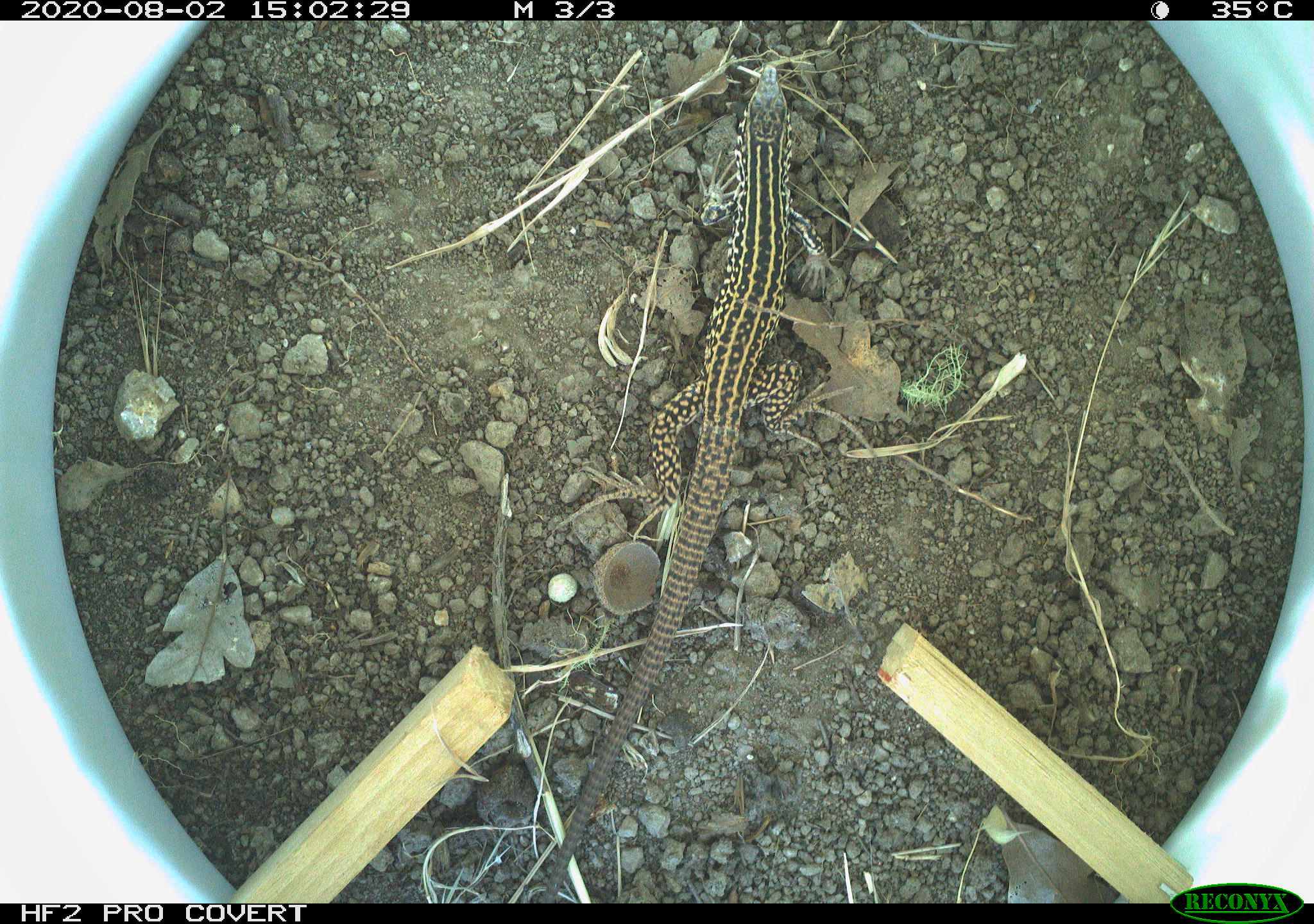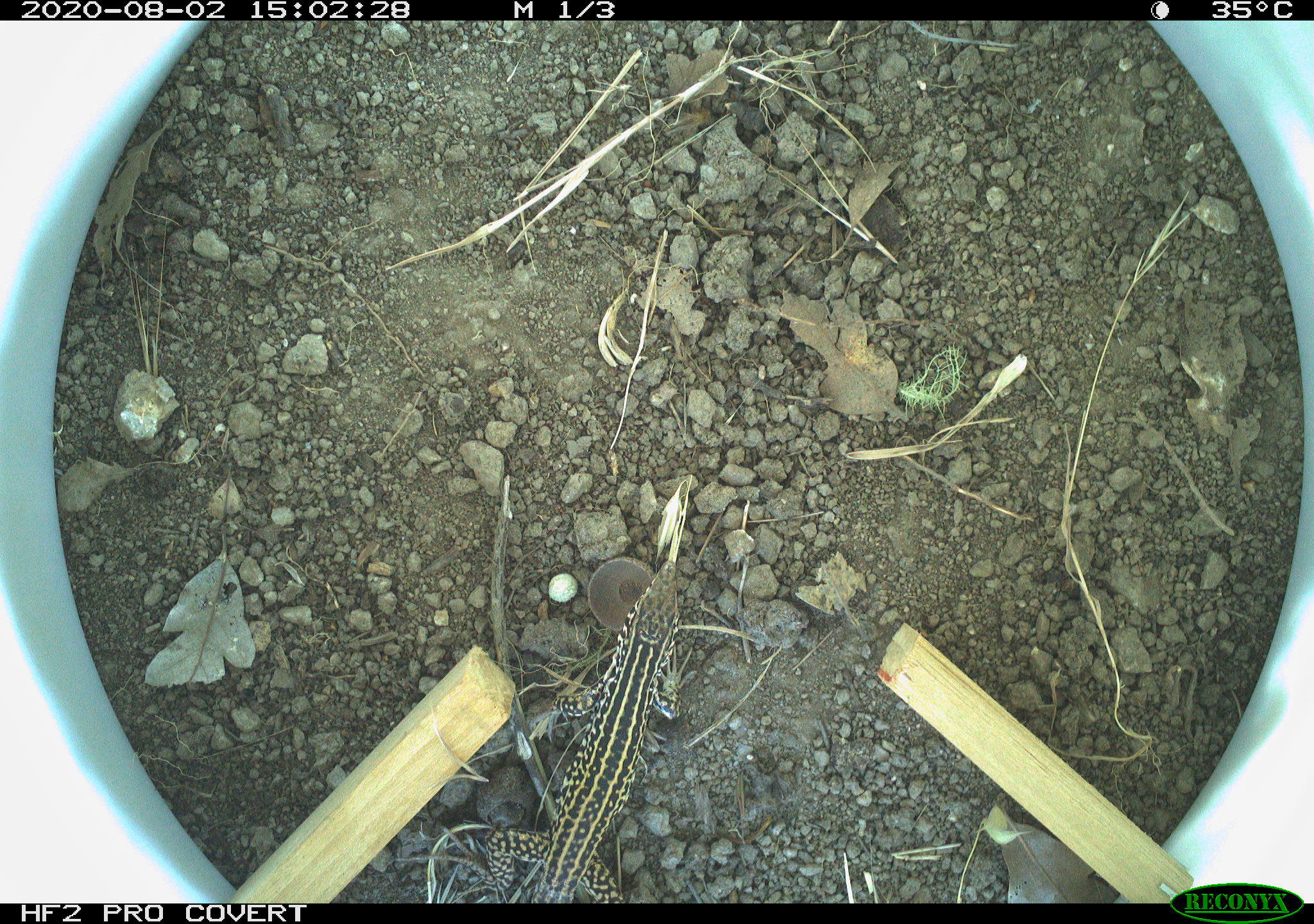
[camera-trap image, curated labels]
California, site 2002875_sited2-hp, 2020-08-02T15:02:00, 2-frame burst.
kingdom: Animalia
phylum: Chordata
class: Reptilia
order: Squamata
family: Teiidae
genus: Aspidoscelis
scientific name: Aspidoscelis tigris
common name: western whiptail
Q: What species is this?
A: Western whiptail (Aspidoscelis tigris).